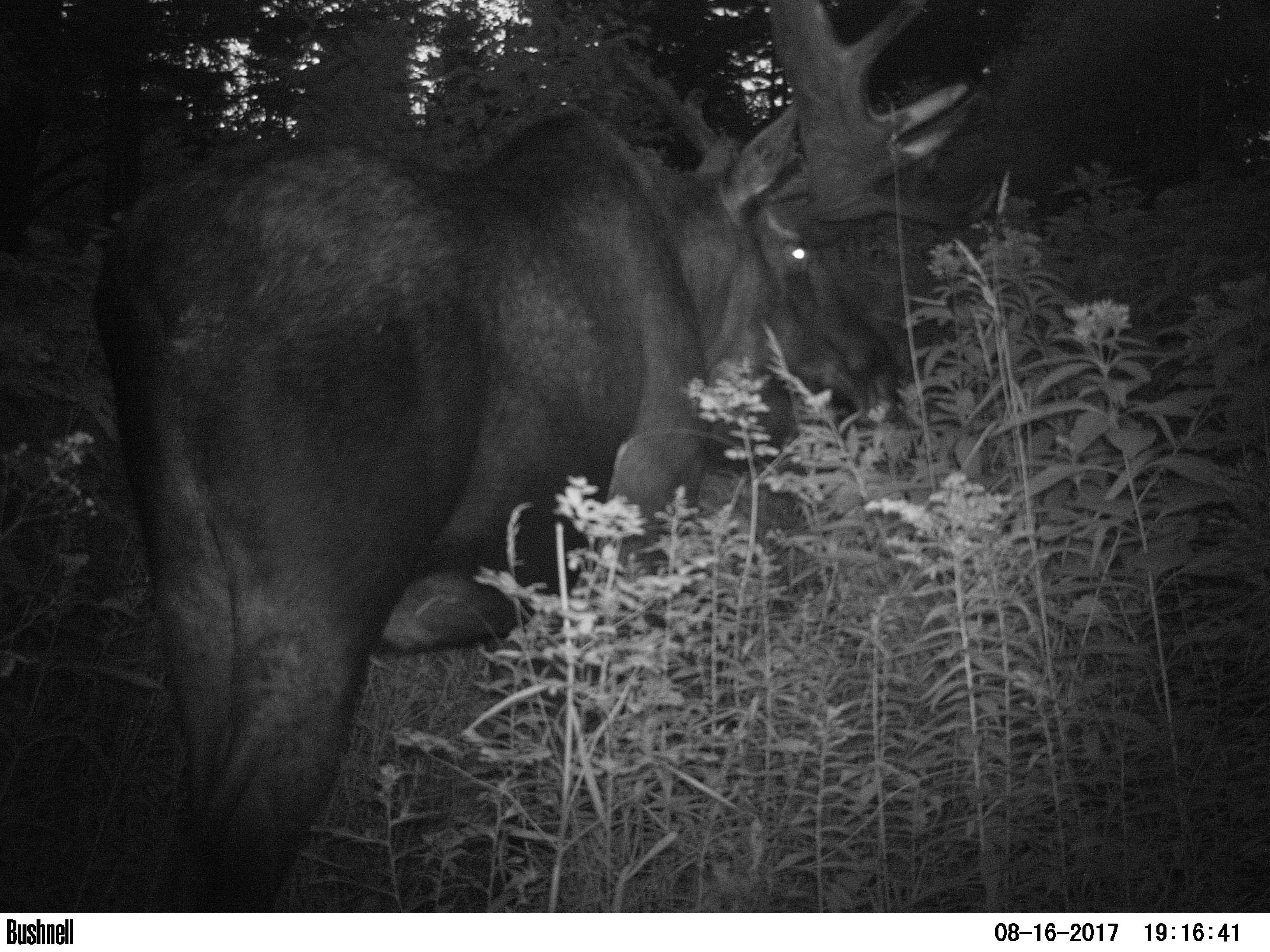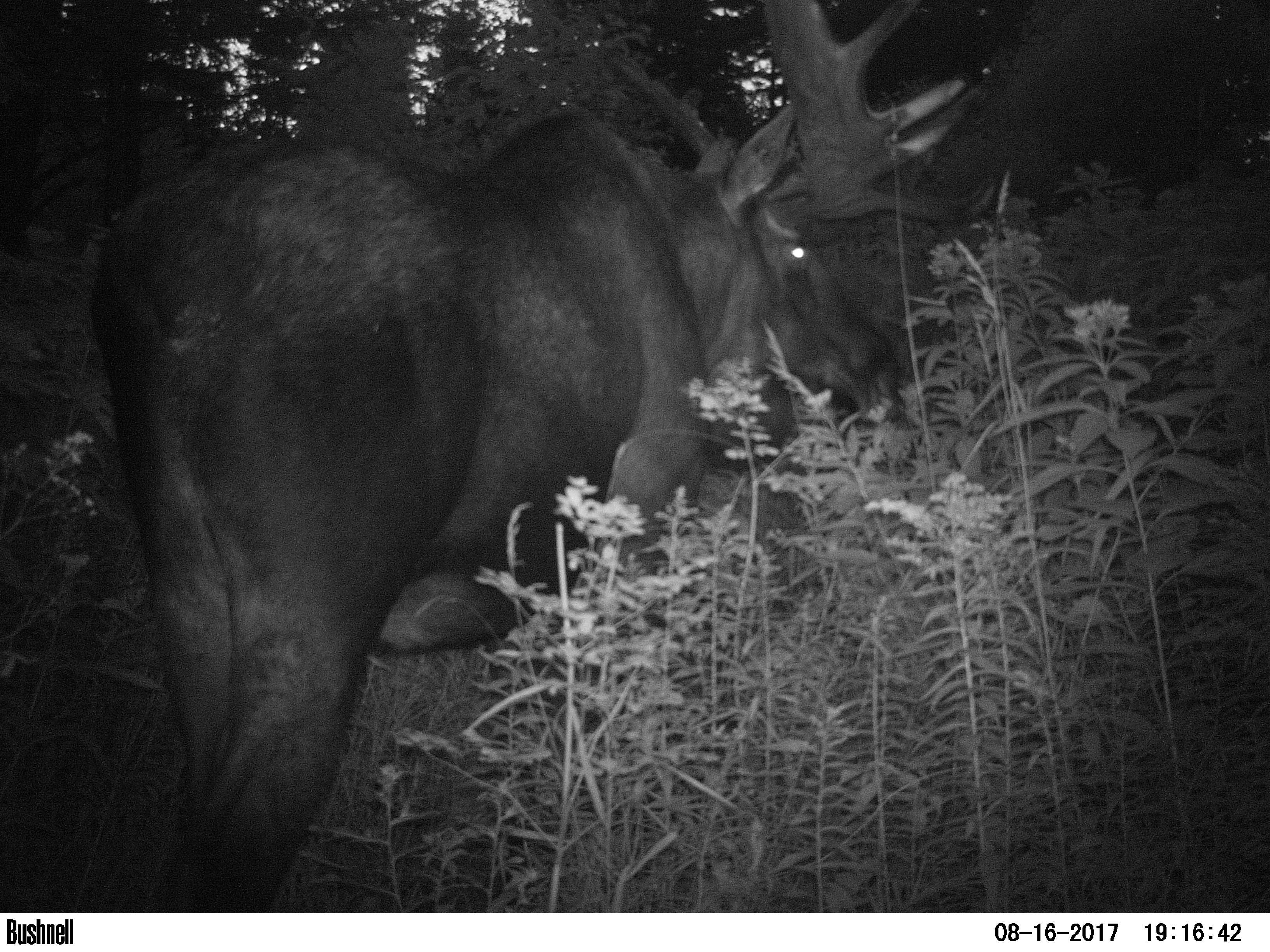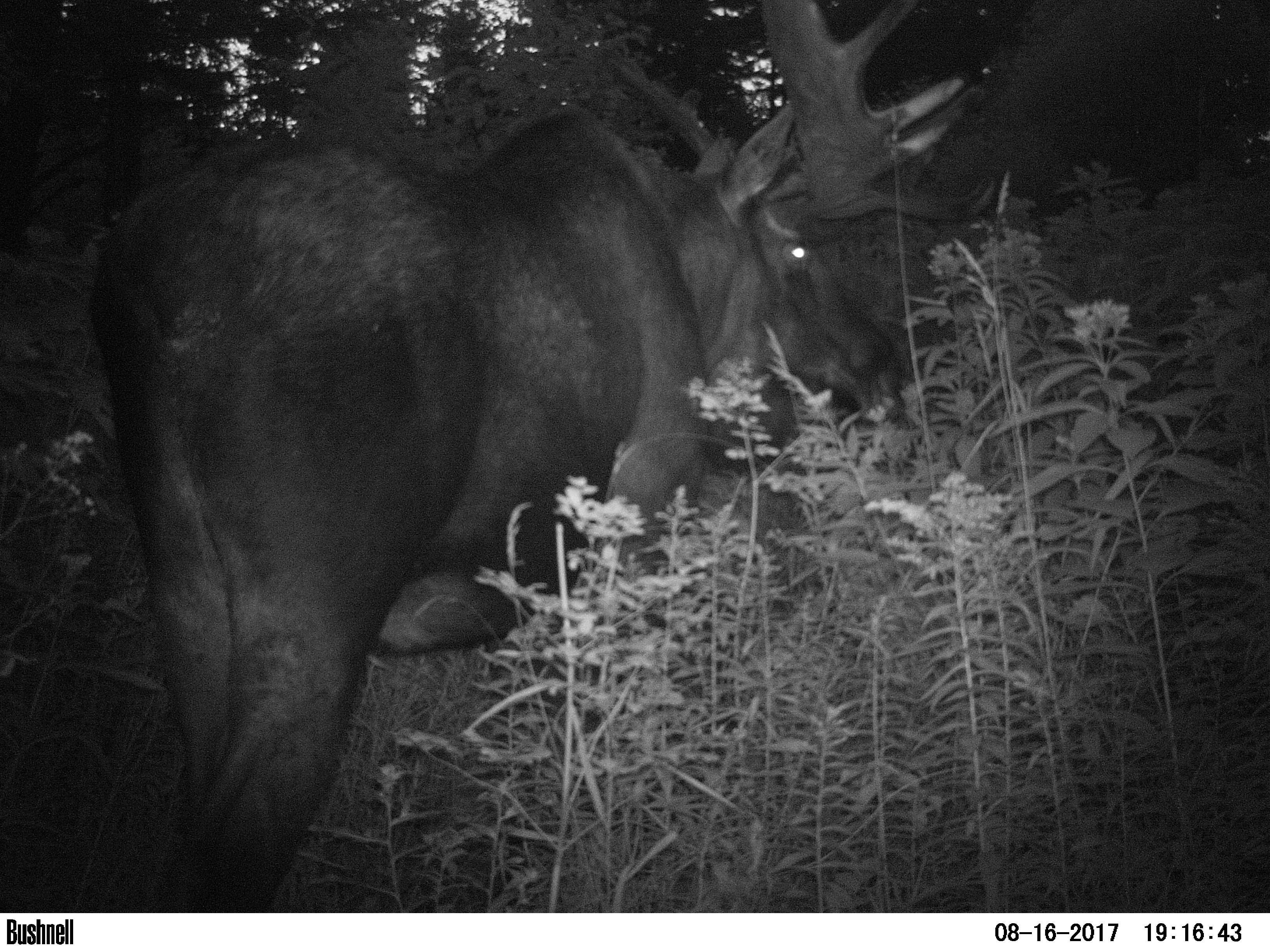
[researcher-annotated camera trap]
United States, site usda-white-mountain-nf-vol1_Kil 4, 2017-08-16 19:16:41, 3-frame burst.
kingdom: Animalia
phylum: Chordata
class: Mammalia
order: Artiodactyla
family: Cervidae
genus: Alces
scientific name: Alces alces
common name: moose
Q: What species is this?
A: Moose (Alces alces).